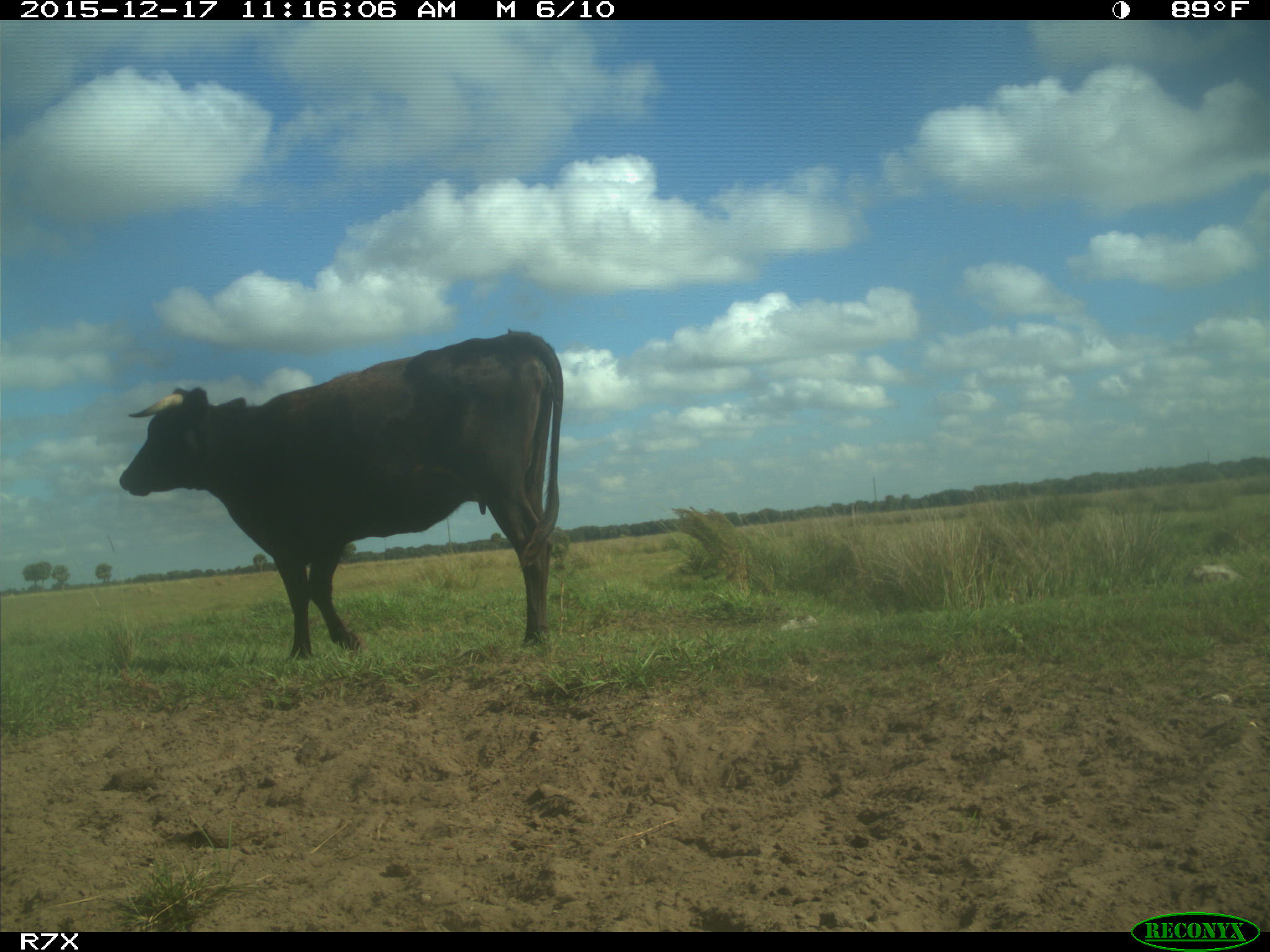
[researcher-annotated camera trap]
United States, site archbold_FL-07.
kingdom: Animalia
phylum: Chordata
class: Mammalia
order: Artiodactyla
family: Bovidae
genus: Bos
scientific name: Bos taurus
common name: domestic cow